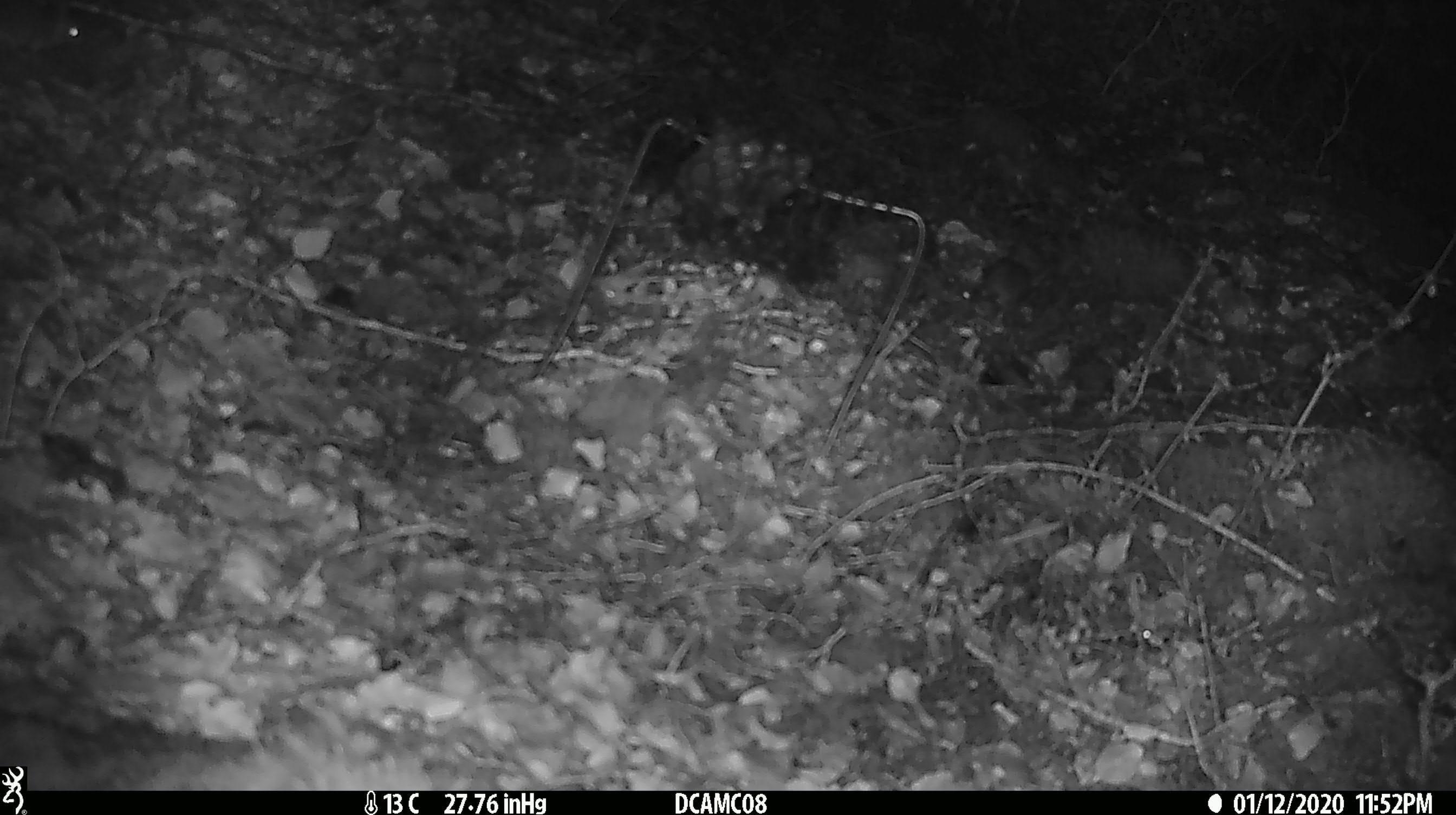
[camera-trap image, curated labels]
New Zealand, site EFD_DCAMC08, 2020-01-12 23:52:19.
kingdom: Animalia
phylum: Chordata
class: Mammalia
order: Rodentia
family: Muridae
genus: Mus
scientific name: Mus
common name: mouse